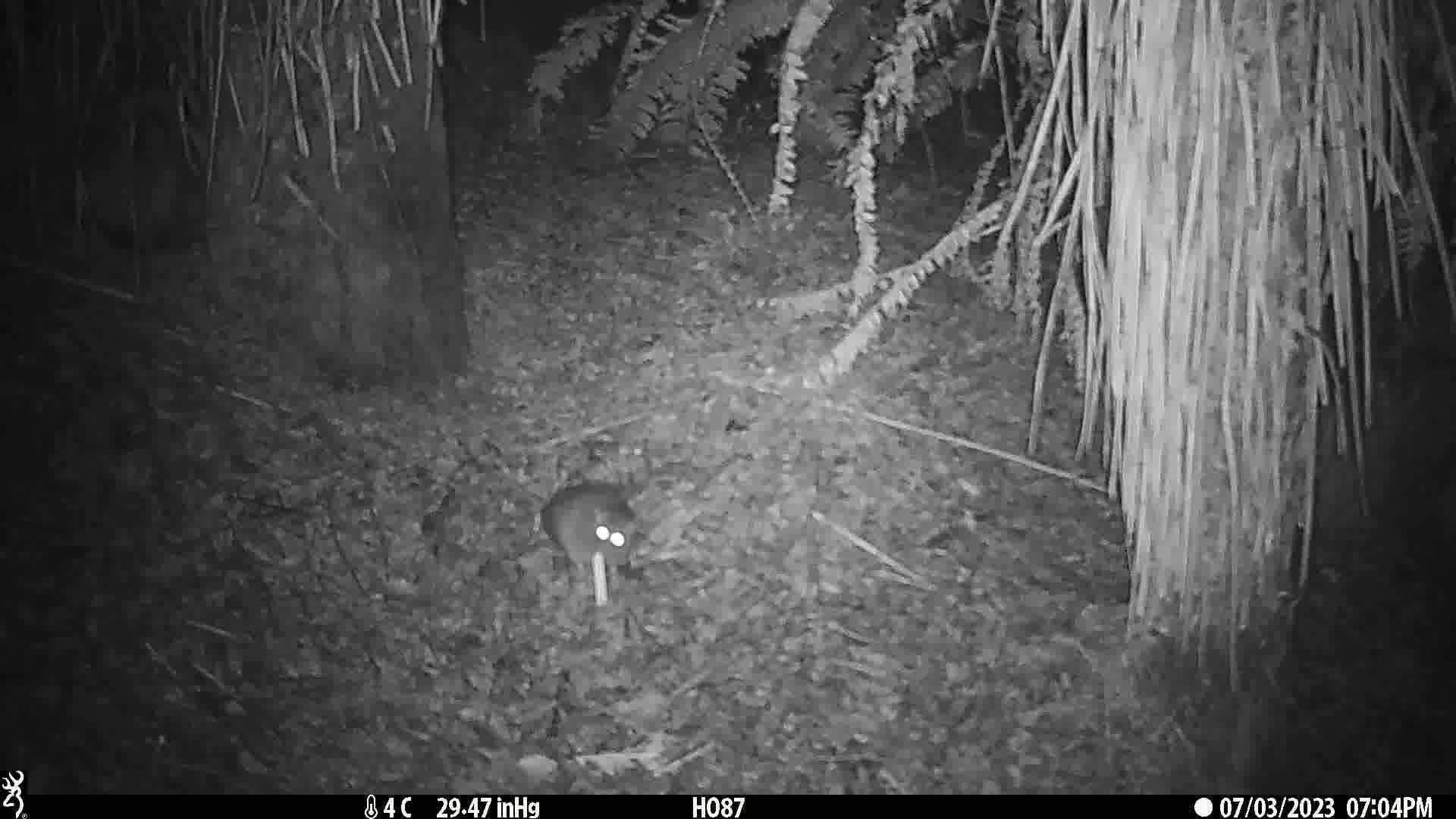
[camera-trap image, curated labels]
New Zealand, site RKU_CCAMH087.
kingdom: Animalia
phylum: Chordata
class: Mammalia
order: Rodentia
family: Muridae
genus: Rattus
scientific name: Rattus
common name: rat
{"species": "rat (Rattus)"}